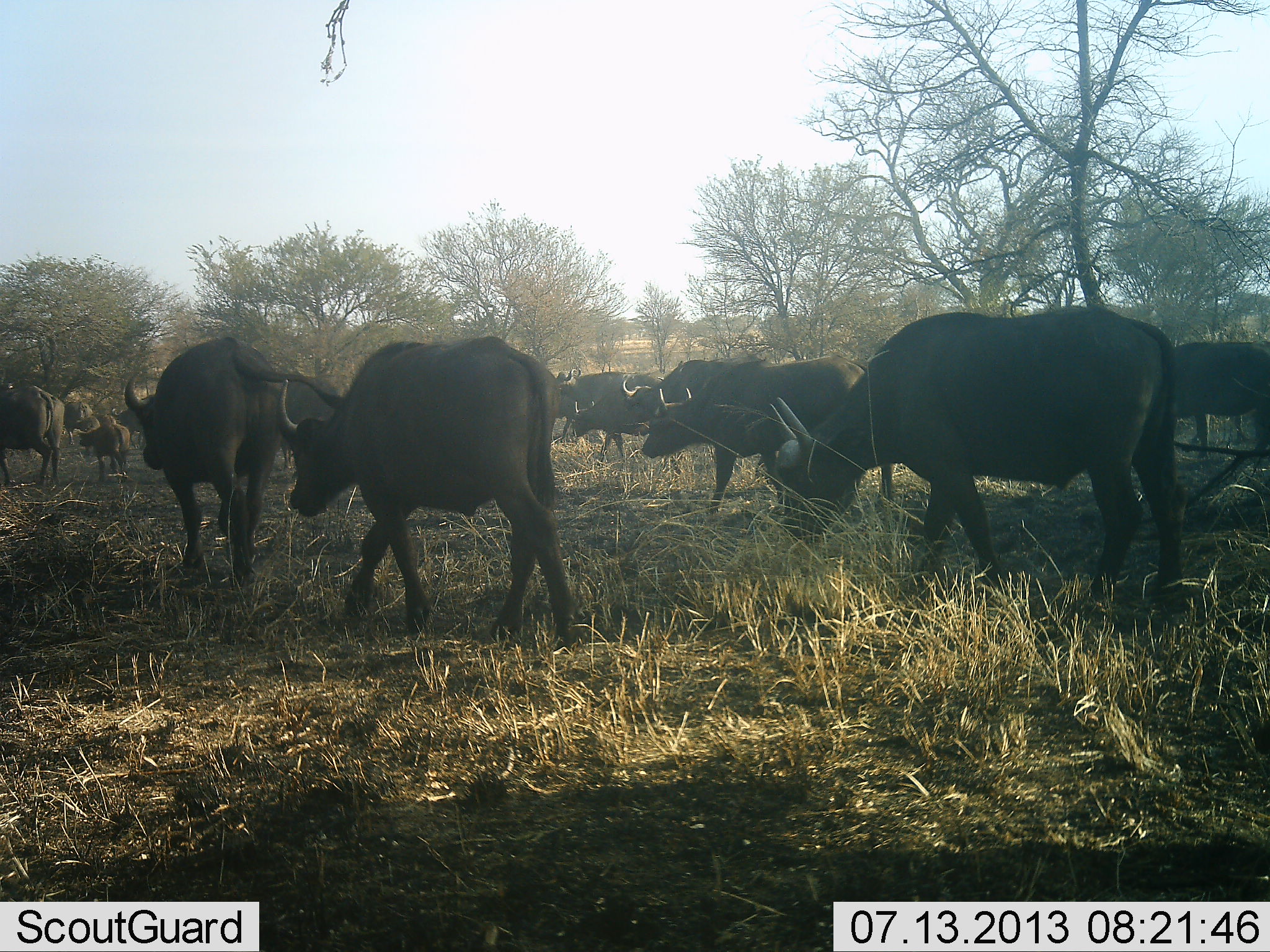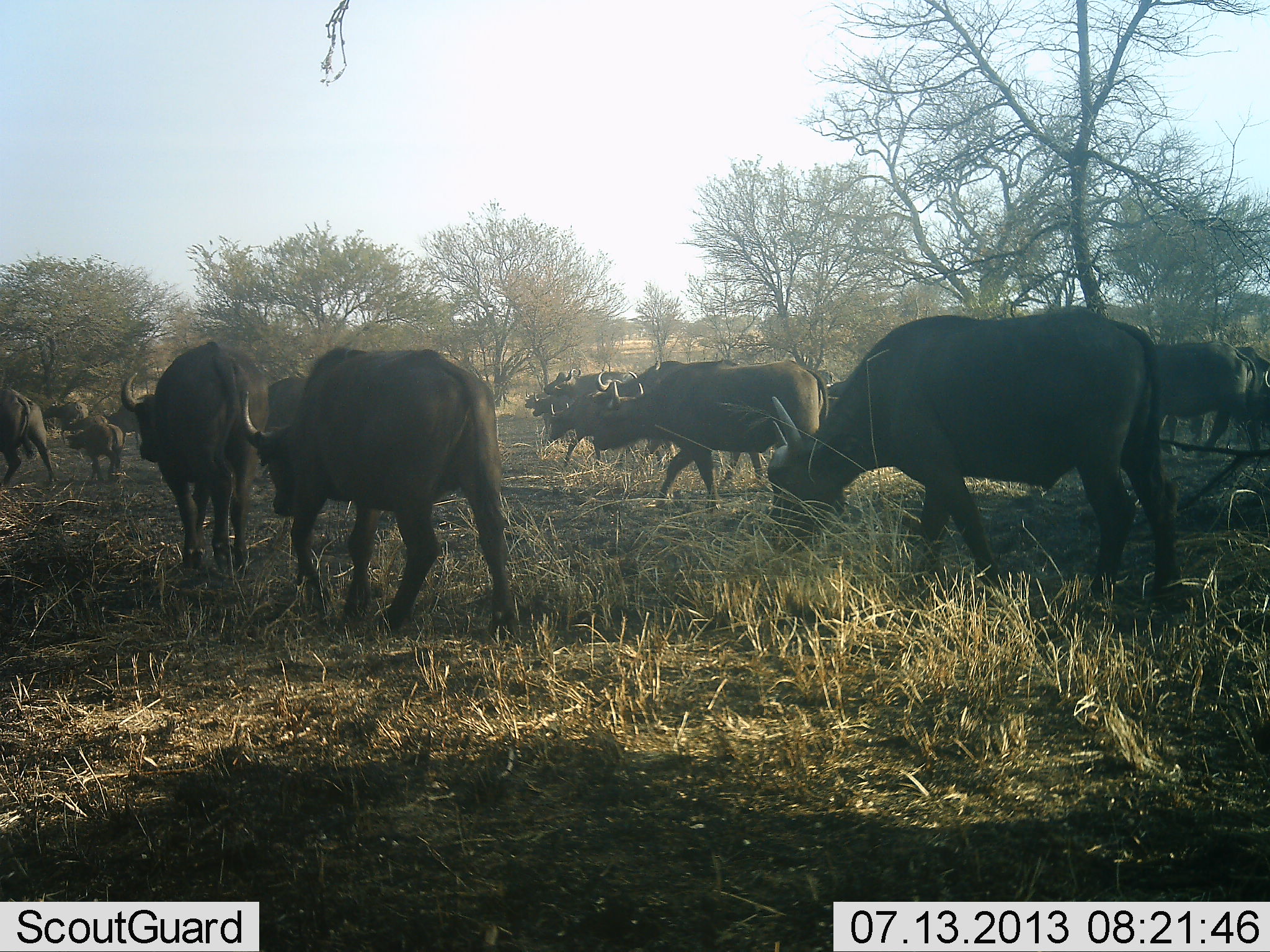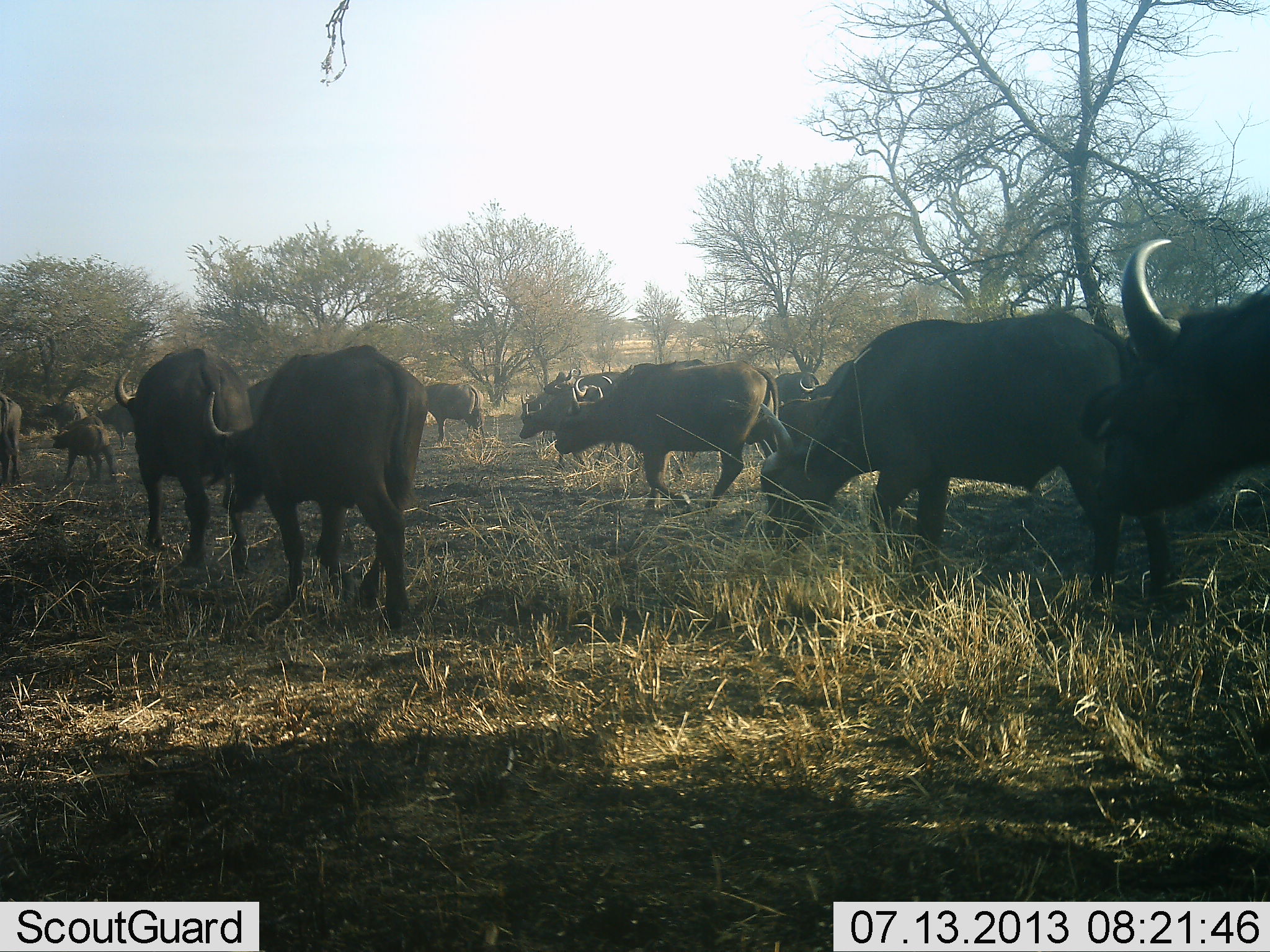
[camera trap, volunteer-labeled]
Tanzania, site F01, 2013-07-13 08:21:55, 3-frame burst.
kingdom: Animalia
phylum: Chordata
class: Mammalia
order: Artiodactyla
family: Bovidae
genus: Syncerus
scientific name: Syncerus caffer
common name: cape buffalo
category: buffalo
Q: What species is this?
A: Buffalo (cape buffalo) (Syncerus caffer).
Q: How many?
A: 11-50.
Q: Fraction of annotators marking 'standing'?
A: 10%.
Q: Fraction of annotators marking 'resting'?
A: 0%.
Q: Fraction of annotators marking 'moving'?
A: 100%.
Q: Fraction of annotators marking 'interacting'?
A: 0%.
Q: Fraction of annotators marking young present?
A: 60%.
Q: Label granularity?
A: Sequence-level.